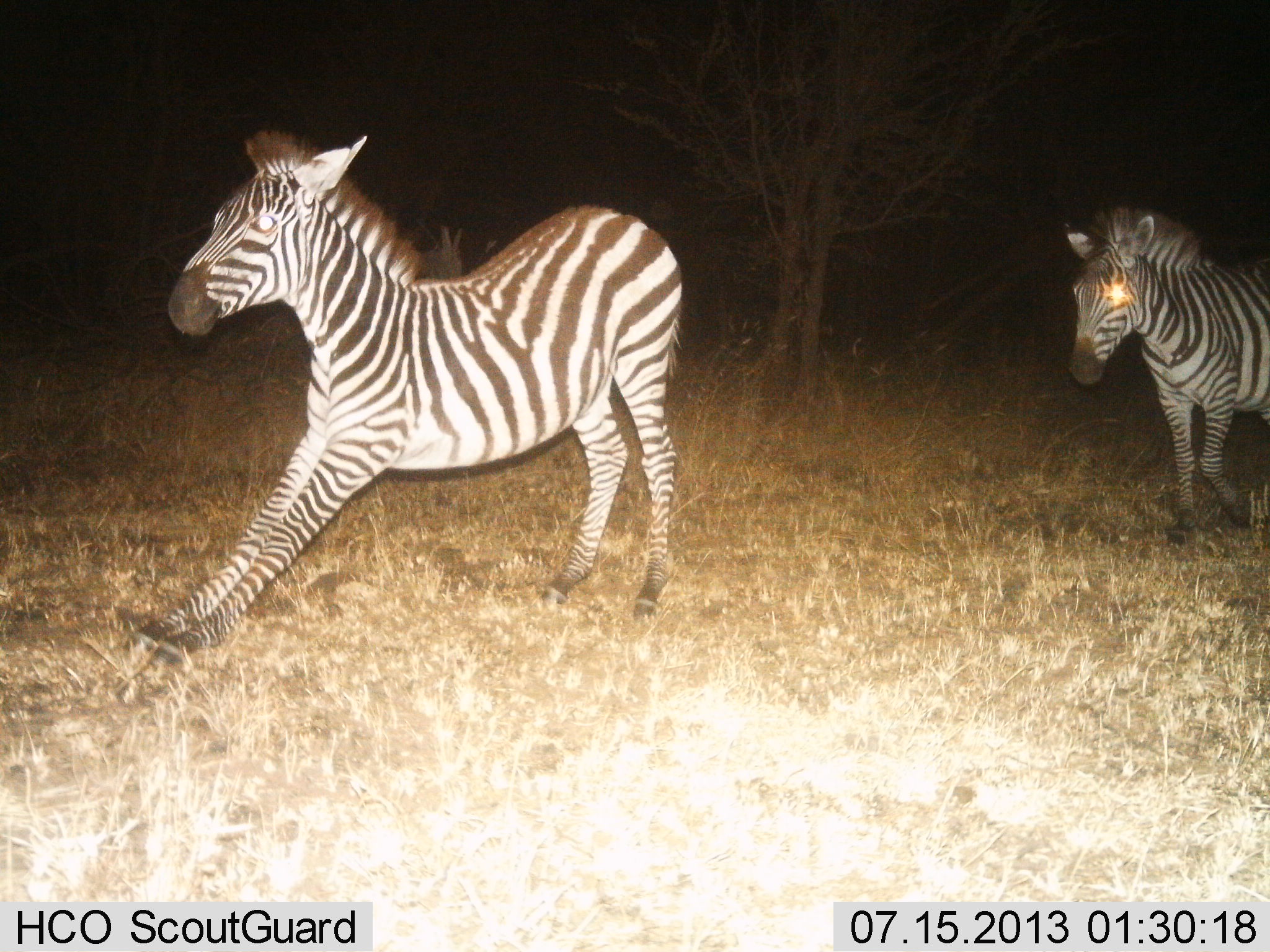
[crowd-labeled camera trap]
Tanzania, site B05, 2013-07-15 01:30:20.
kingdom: Animalia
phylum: Chordata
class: Mammalia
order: Perissodactyla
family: Equidae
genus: Equus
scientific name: Equus quagga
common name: plains zebra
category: zebra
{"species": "zebra (plains zebra) (Equus quagga)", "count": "2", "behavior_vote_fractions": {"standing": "38%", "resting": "10%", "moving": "74%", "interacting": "7%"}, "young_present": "0%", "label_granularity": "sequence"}